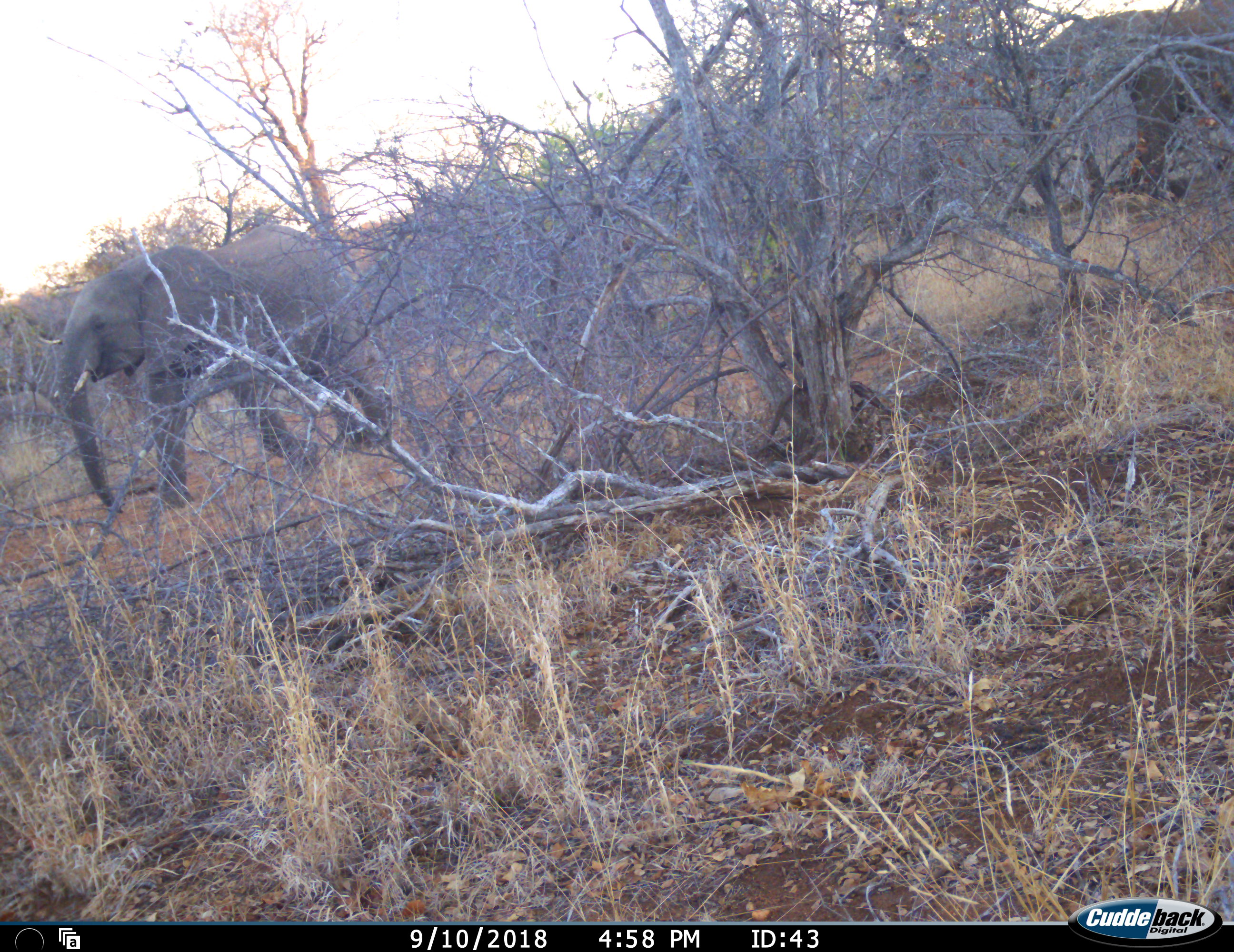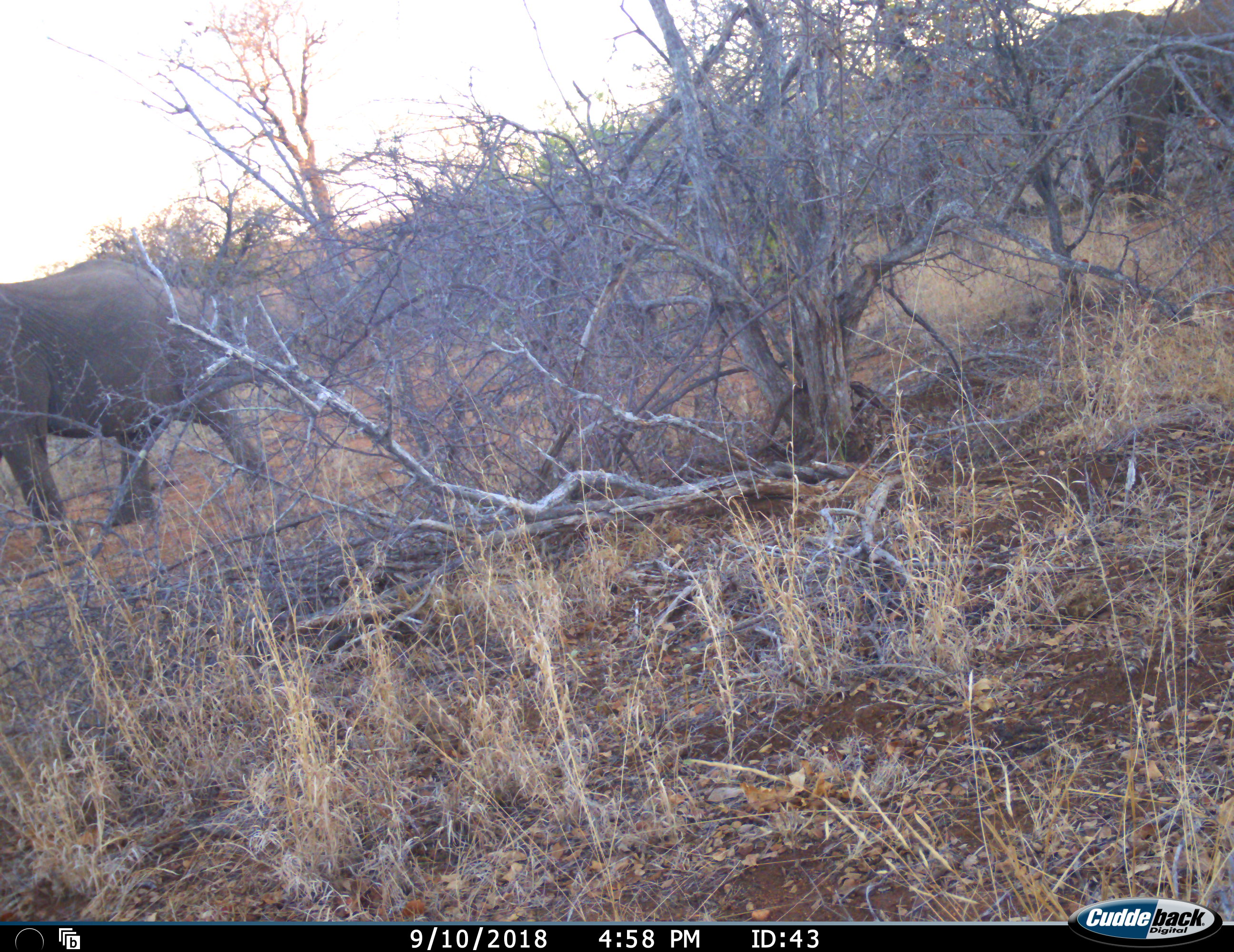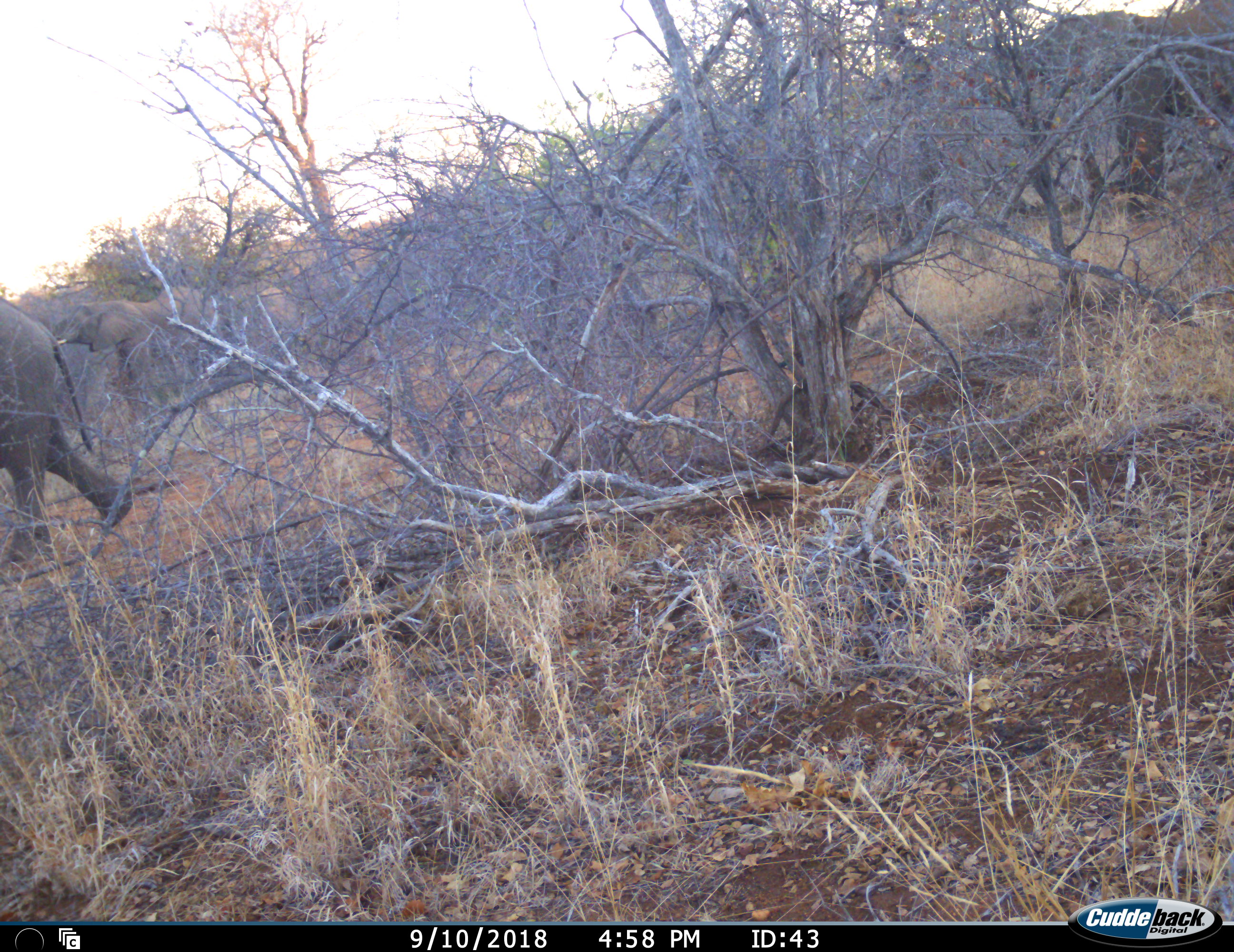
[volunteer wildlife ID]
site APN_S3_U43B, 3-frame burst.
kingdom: Animalia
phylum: Chordata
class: Mammalia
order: Proboscidea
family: Elephantidae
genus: Loxodonta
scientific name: Loxodonta africana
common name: african bush elephant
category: elephant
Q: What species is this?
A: Elephant (african bush elephant) (Loxodonta africana).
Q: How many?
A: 2.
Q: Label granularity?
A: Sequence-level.